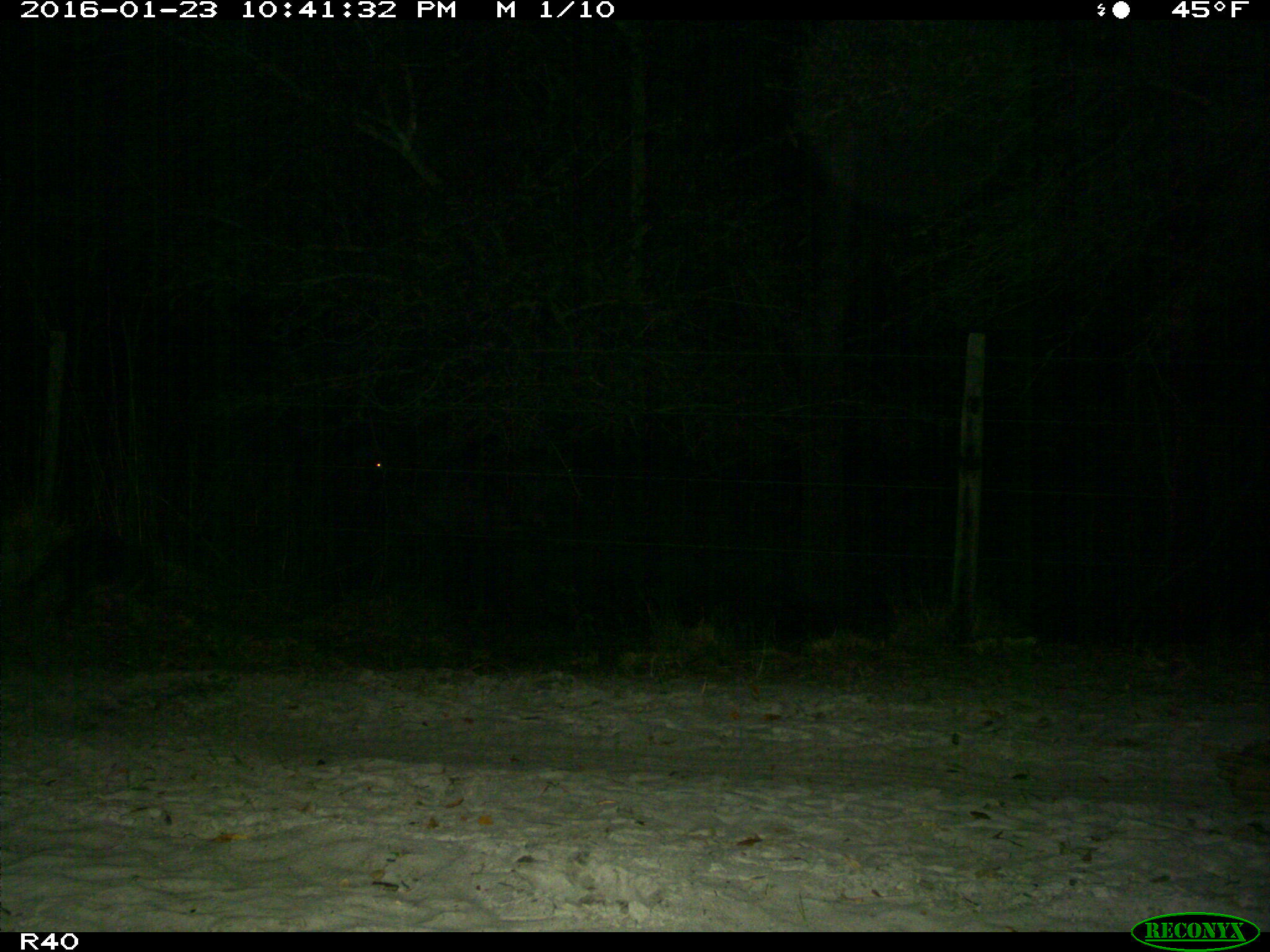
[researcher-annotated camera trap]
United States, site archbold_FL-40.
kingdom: Animalia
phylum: Chordata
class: Mammalia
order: Artiodactyla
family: Bovidae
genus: Bos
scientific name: Bos taurus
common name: domestic cow